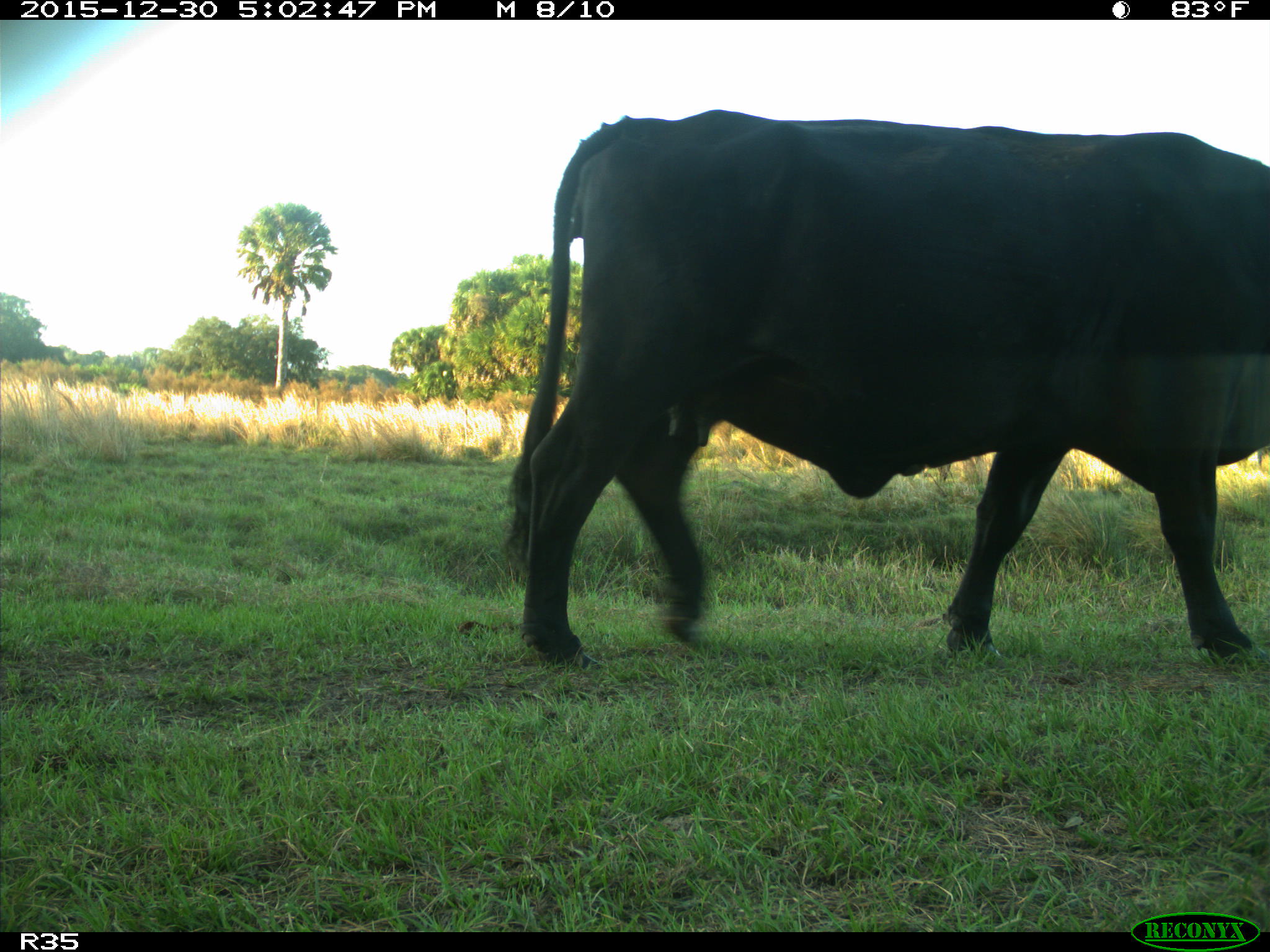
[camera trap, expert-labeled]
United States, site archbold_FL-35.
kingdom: Animalia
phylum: Chordata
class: Mammalia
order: Artiodactyla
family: Bovidae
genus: Bos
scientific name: Bos taurus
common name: domestic cow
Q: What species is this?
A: Bos taurus (domestic cow).